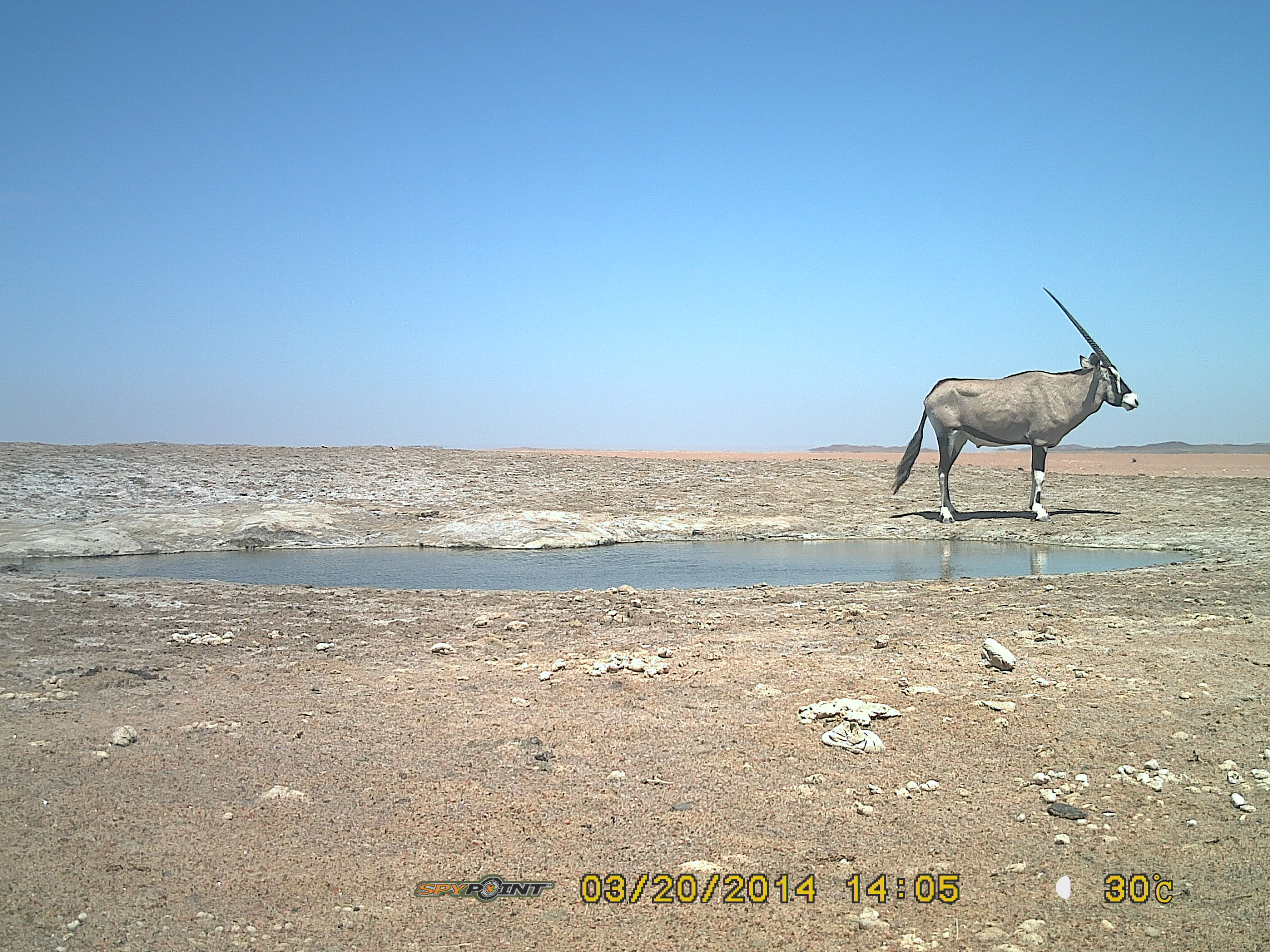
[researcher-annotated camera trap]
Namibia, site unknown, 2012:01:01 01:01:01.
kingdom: Animalia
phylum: Chordata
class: Mammalia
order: Artiodactyla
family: Bovidae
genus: Oryx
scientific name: Oryx gazella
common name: gemsbok